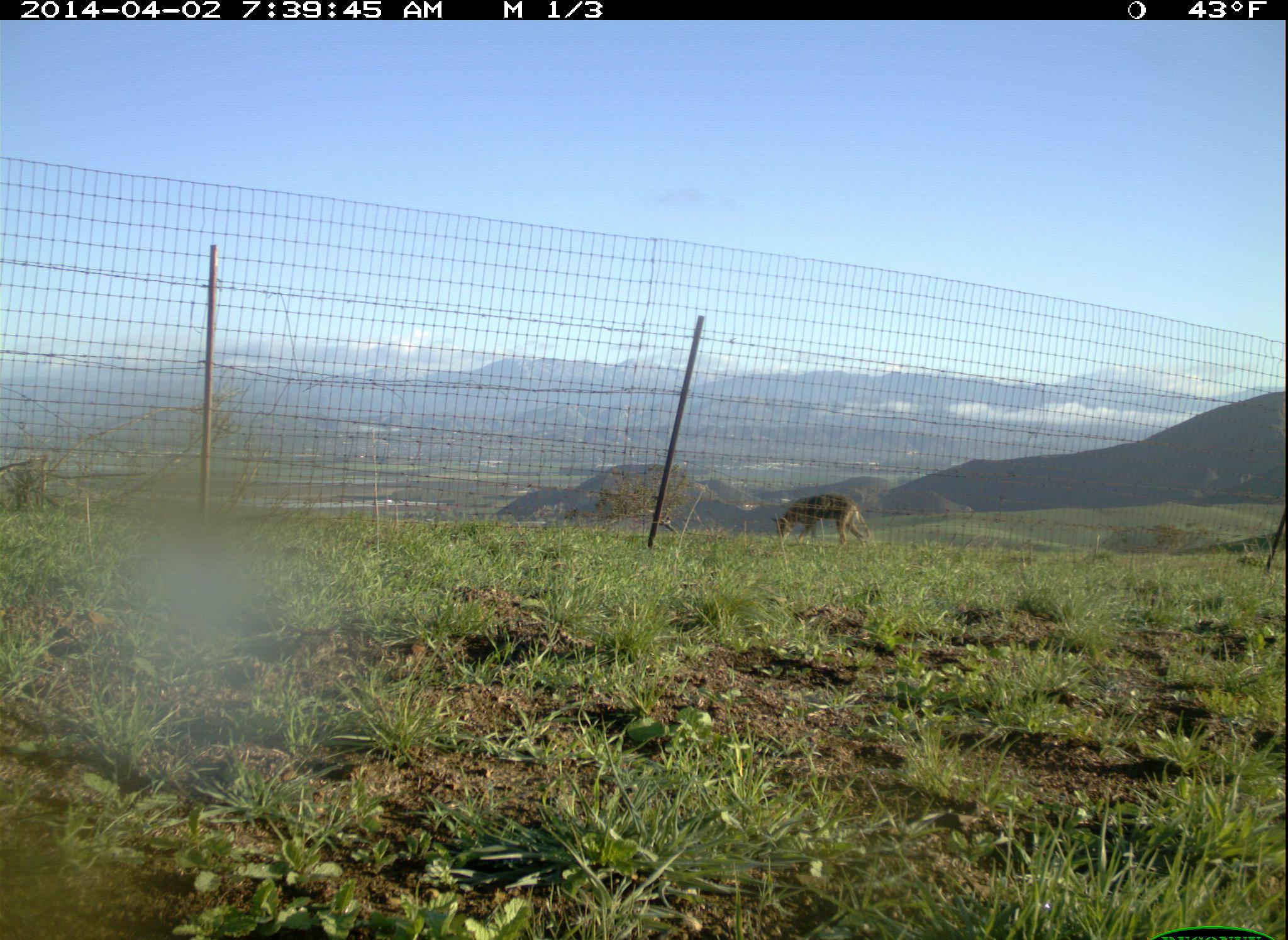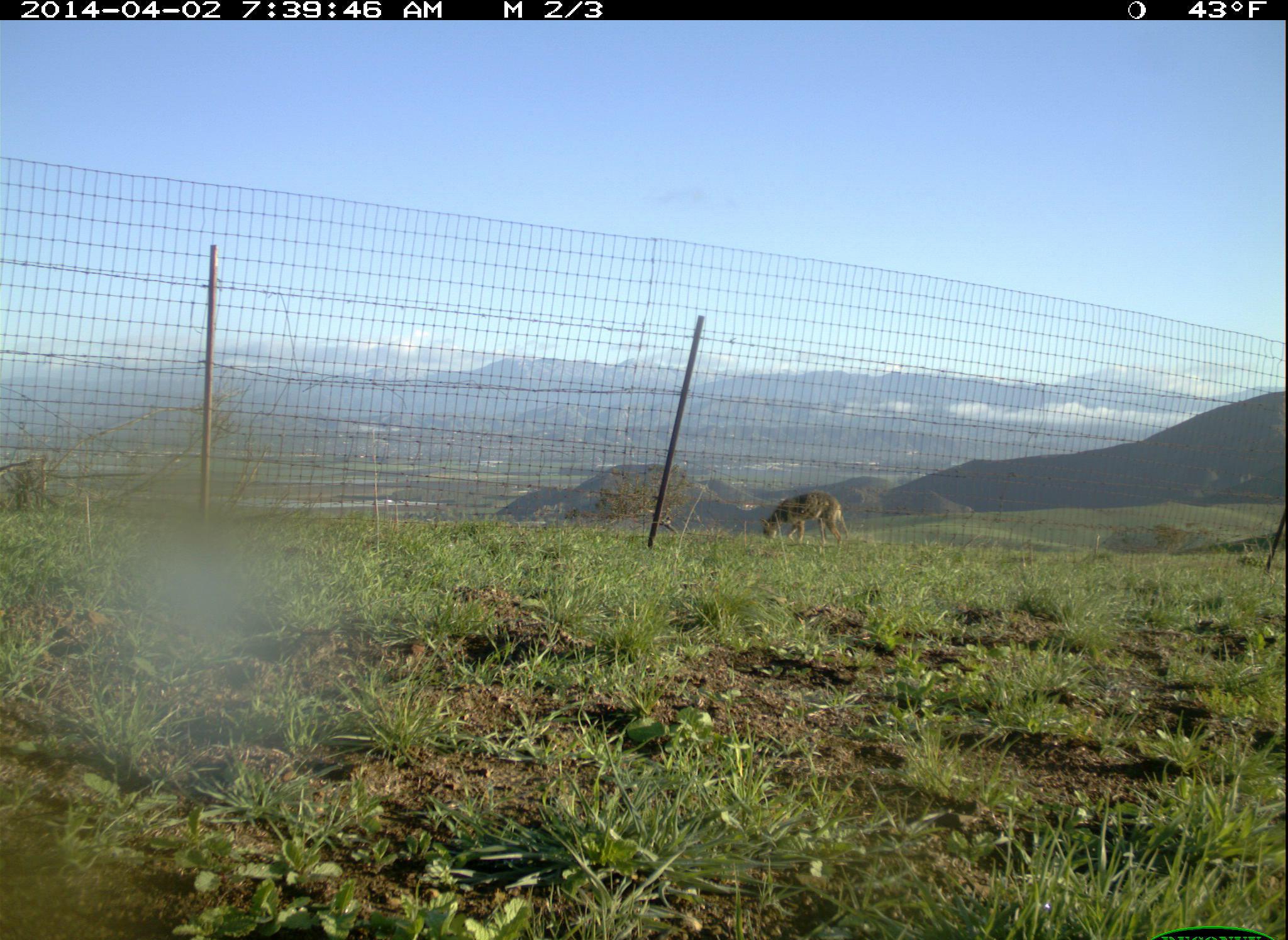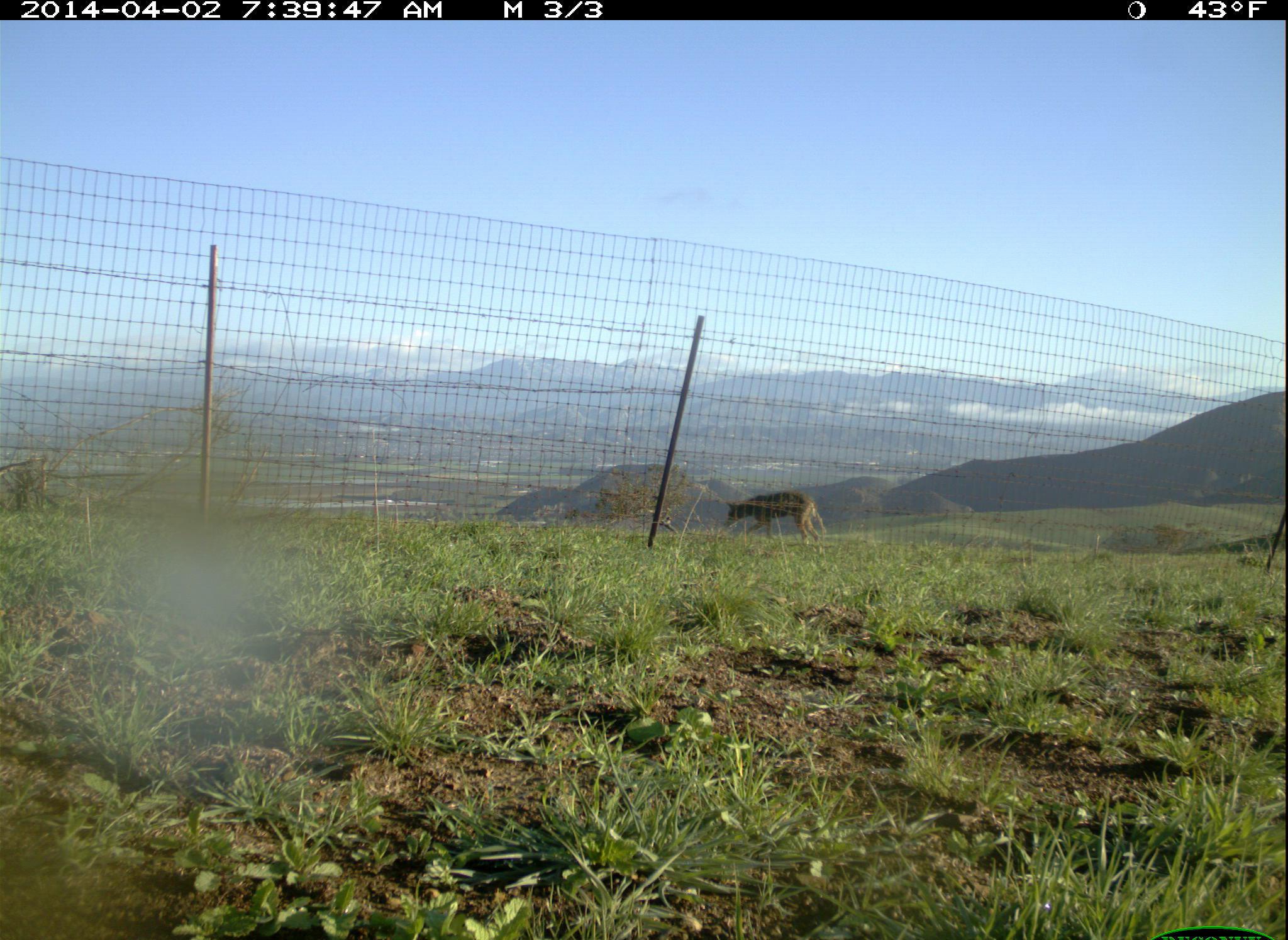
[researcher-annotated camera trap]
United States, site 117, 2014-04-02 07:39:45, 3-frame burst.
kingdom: Animalia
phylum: Chordata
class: Mammalia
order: Carnivora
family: Canidae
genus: Canis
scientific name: Canis latrans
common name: coyote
Coyote (Canis latrans).